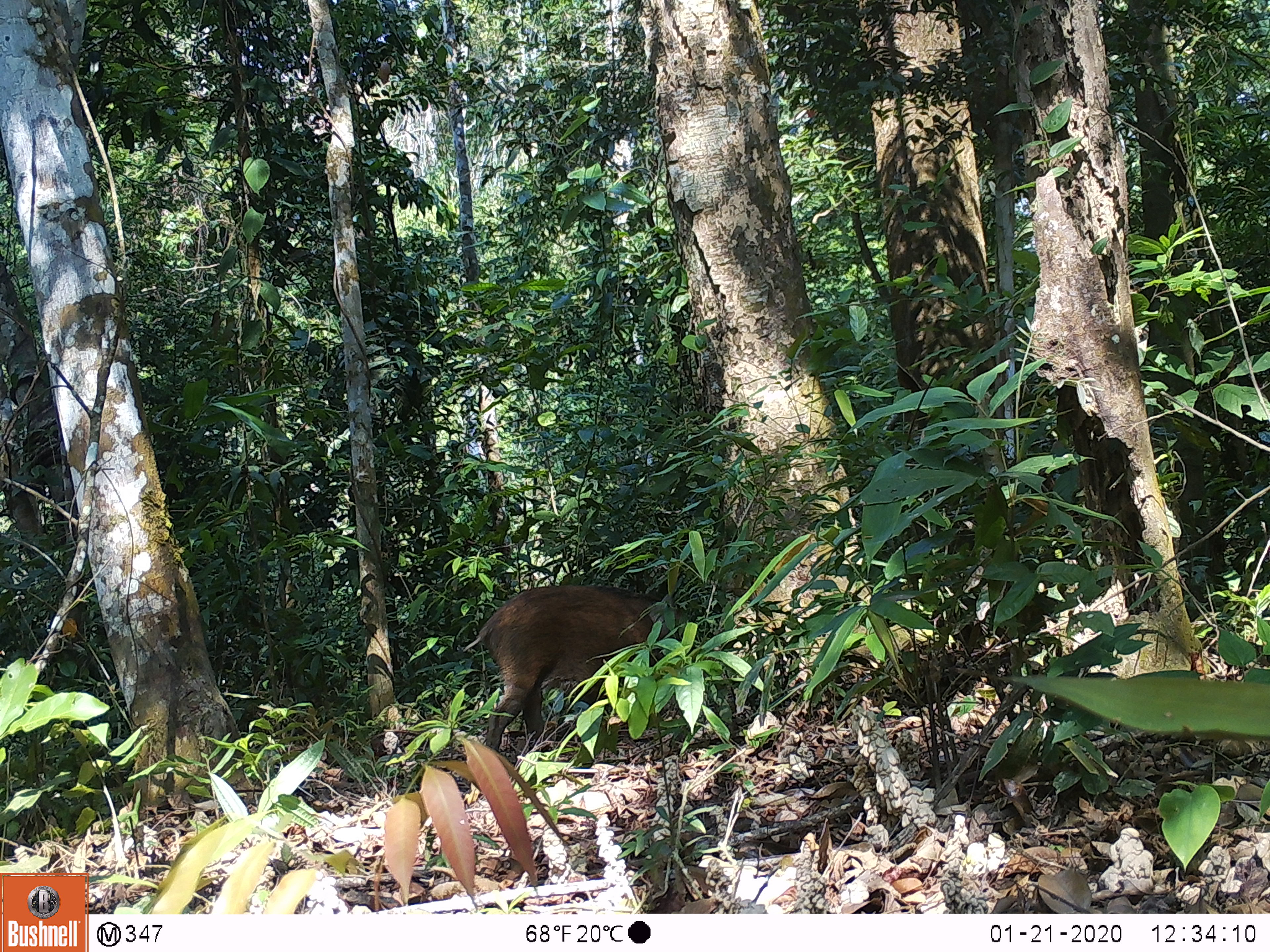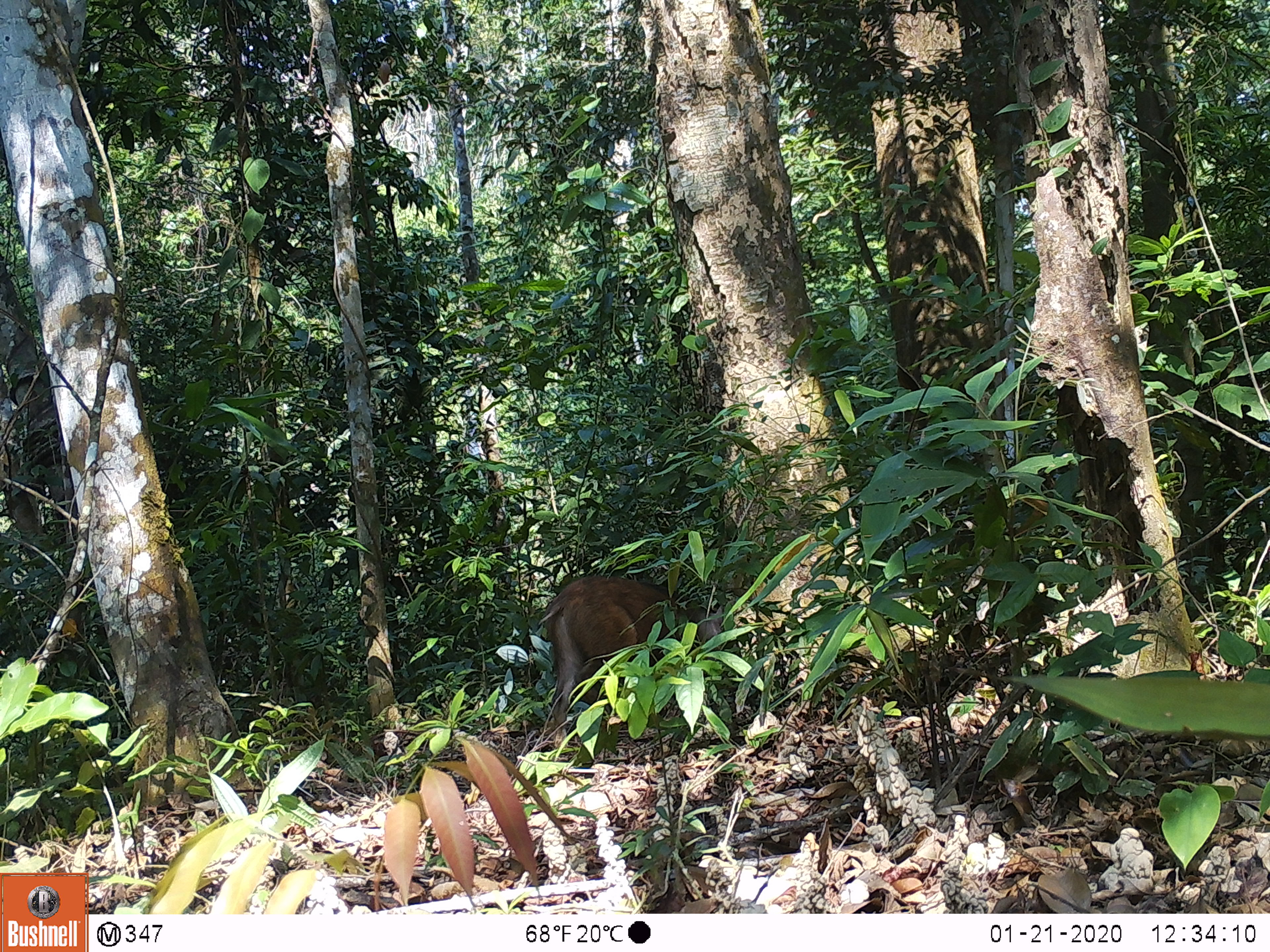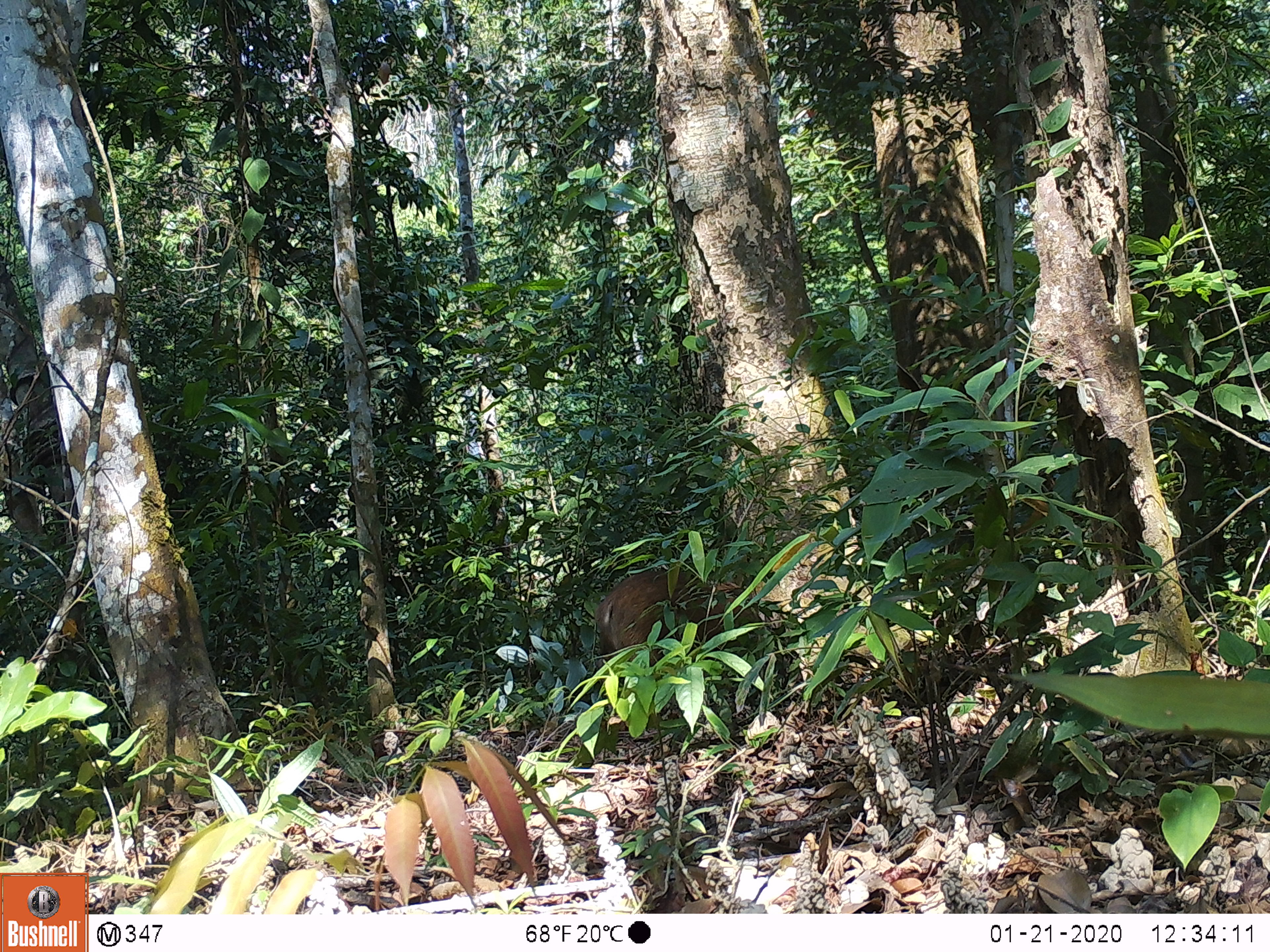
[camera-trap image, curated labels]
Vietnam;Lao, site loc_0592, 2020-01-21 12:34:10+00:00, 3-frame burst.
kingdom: Animalia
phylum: Chordata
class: Mammalia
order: Artiodactyla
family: Suidae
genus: Sus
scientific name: Sus scrofa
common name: eurasian wild pig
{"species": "eurasian wild pig (Sus scrofa)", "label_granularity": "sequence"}